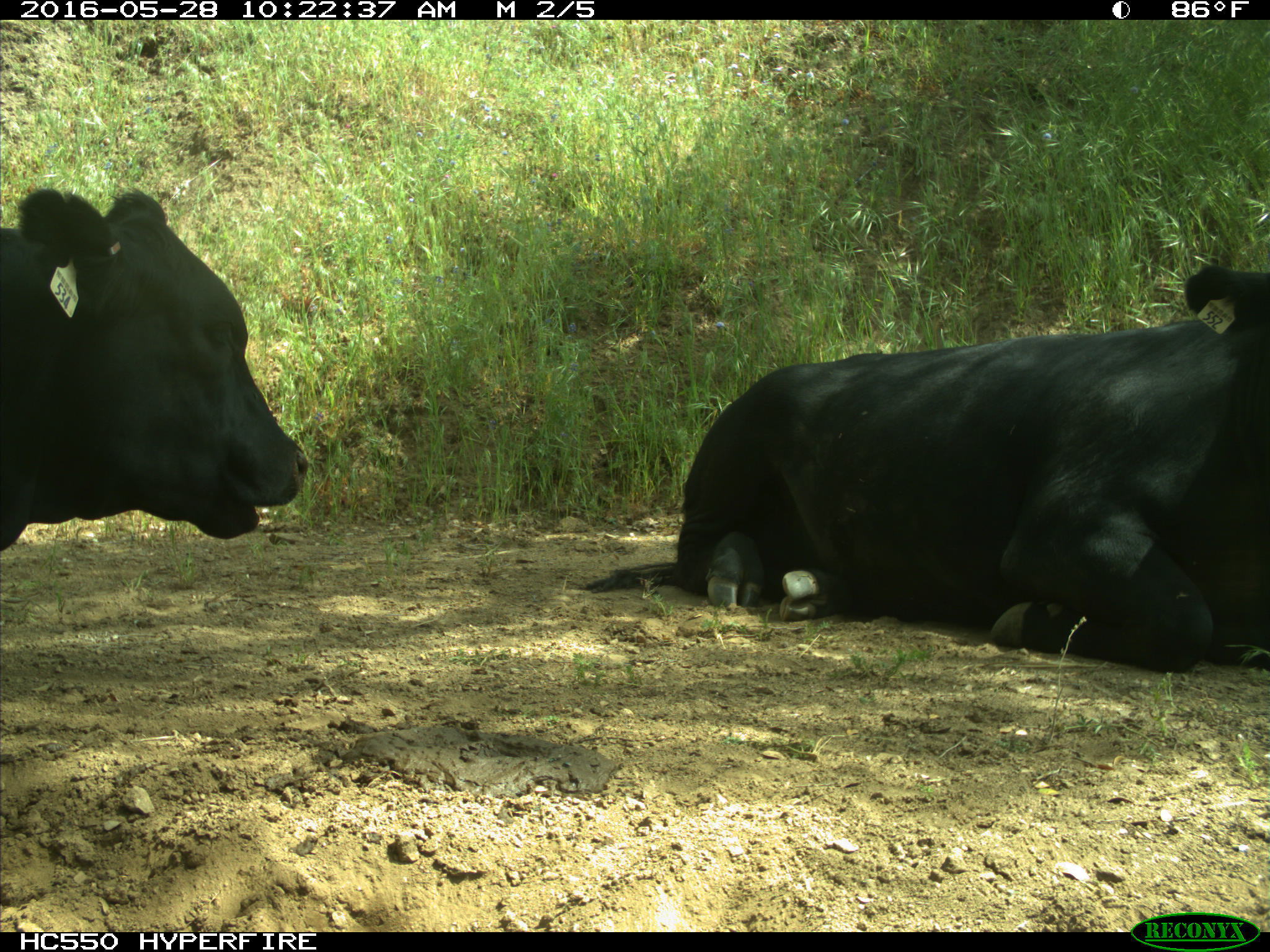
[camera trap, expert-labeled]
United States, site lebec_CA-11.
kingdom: Animalia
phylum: Chordata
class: Mammalia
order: Artiodactyla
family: Bovidae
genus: Bos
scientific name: Bos taurus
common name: domestic cow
Bos taurus (domestic cow).